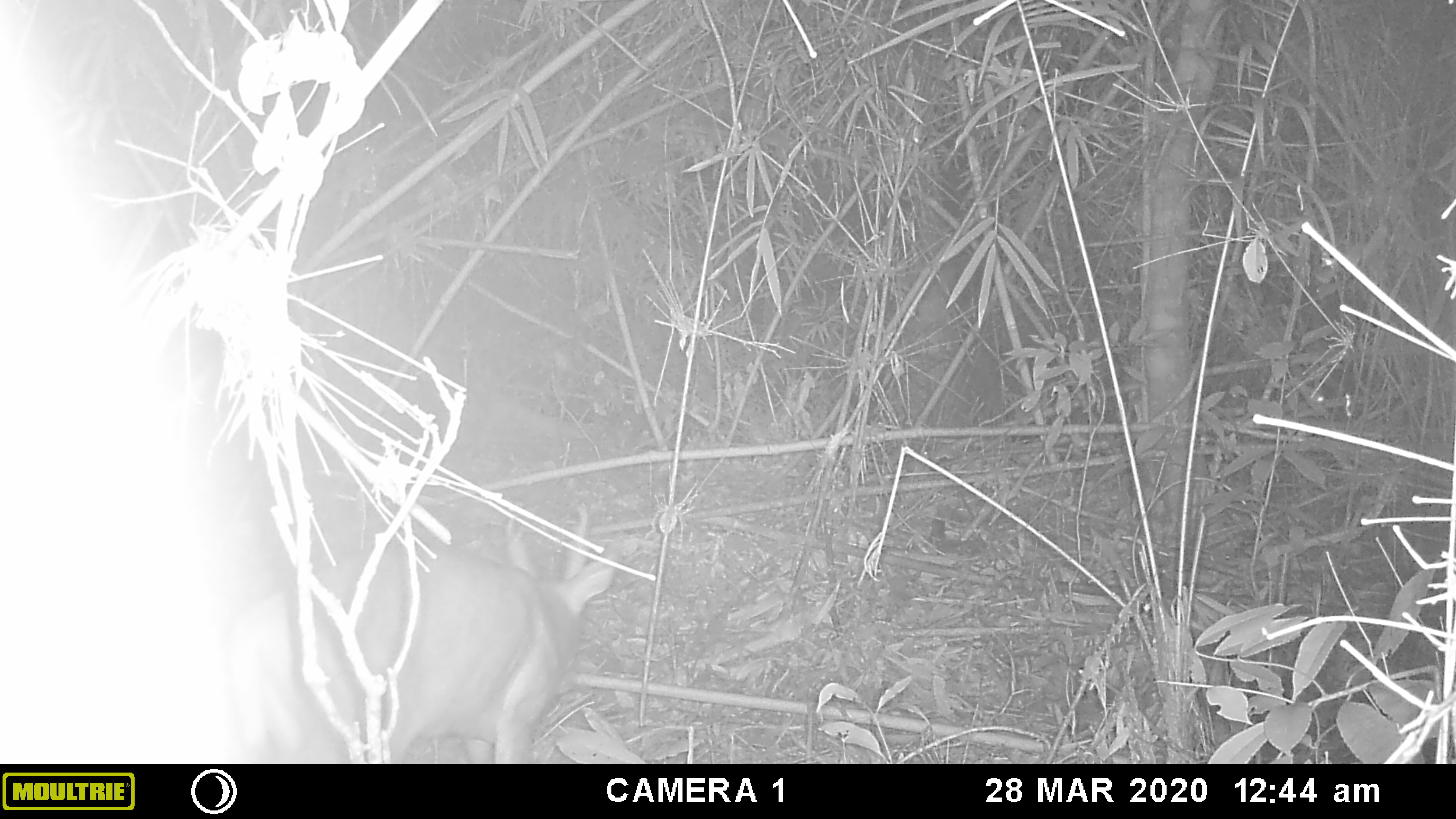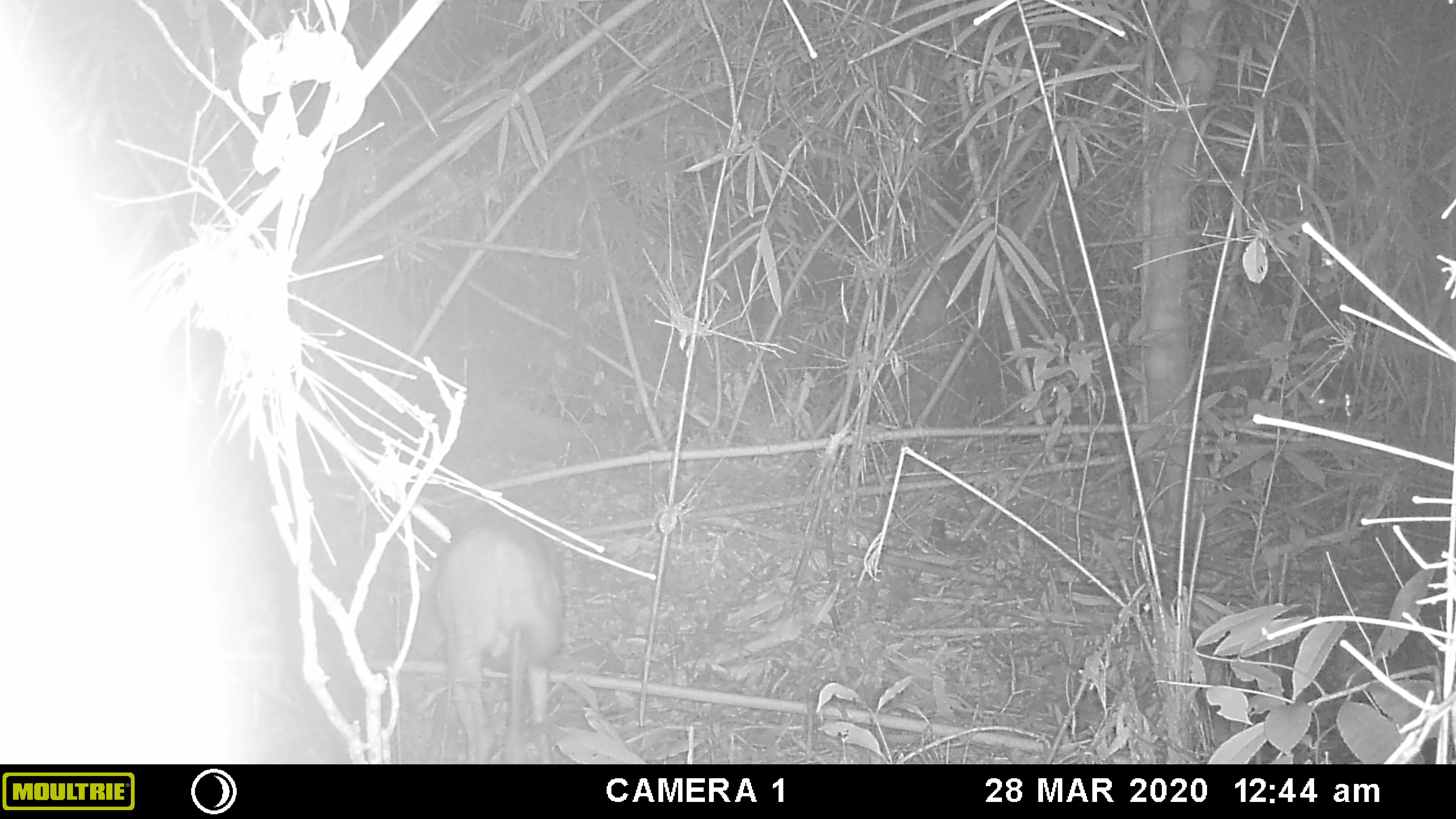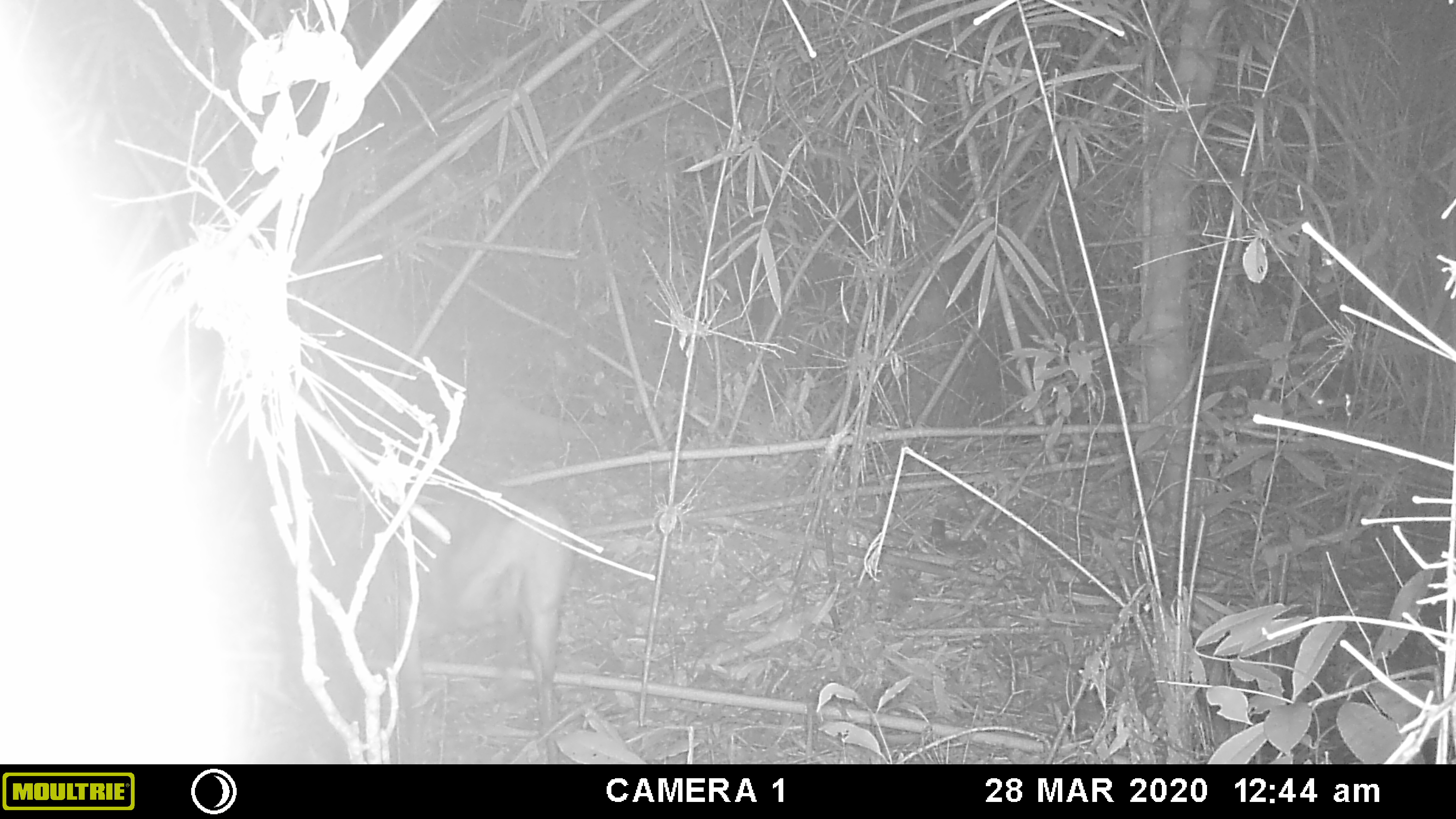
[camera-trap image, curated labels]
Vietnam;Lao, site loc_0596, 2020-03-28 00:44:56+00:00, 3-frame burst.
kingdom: Animalia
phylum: Chordata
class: Mammalia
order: Artiodactyla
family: Cervidae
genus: Muntiacus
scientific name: Muntiacus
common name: muntjacs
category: unidentified muntjac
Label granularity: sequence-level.